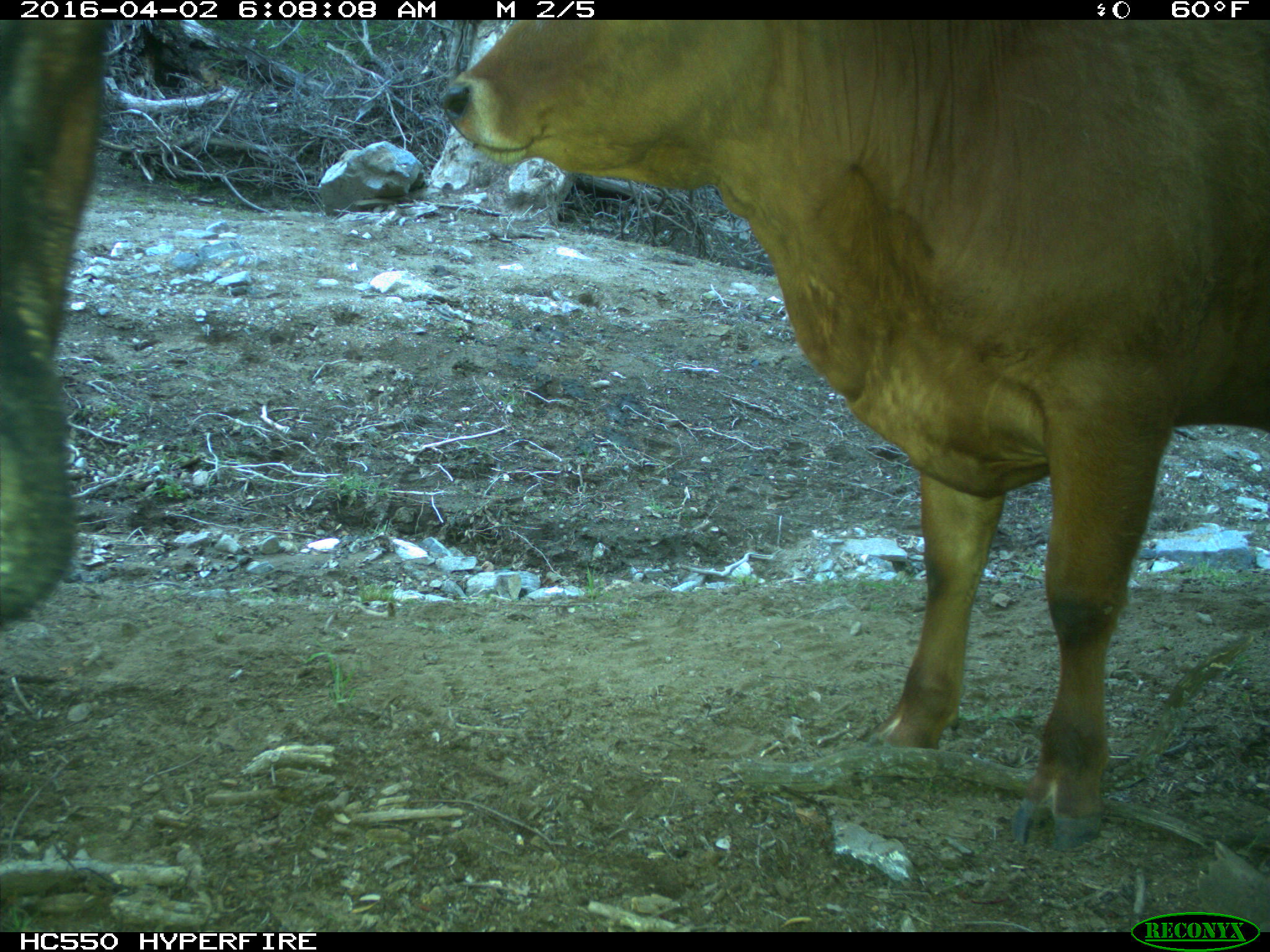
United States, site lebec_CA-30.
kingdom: Animalia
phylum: Chordata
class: Mammalia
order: Artiodactyla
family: Bovidae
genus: Bos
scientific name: Bos taurus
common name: domestic cow